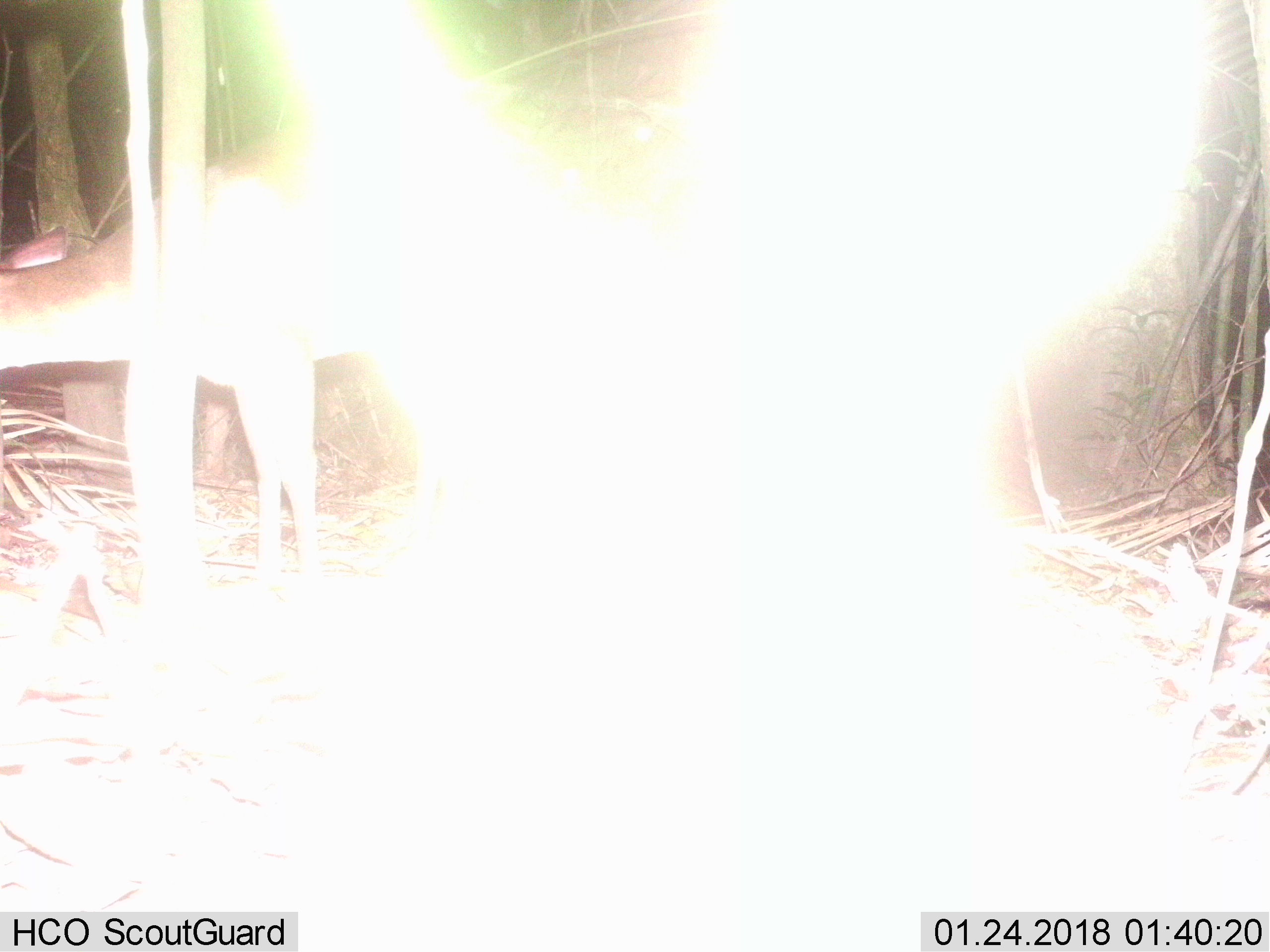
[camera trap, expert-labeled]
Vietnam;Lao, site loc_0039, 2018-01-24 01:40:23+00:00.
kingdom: Animalia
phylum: Chordata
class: Mammalia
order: Artiodactyla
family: Cervidae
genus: Muntiacus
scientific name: Muntiacus vuquangensis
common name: large-antlered muntjac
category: large antlered muntjac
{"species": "large antlered muntjac (large-antlered muntjac) (Muntiacus vuquangensis)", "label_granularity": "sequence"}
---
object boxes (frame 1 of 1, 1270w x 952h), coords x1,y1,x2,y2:
large antlered muntjac: 0,135,443,612